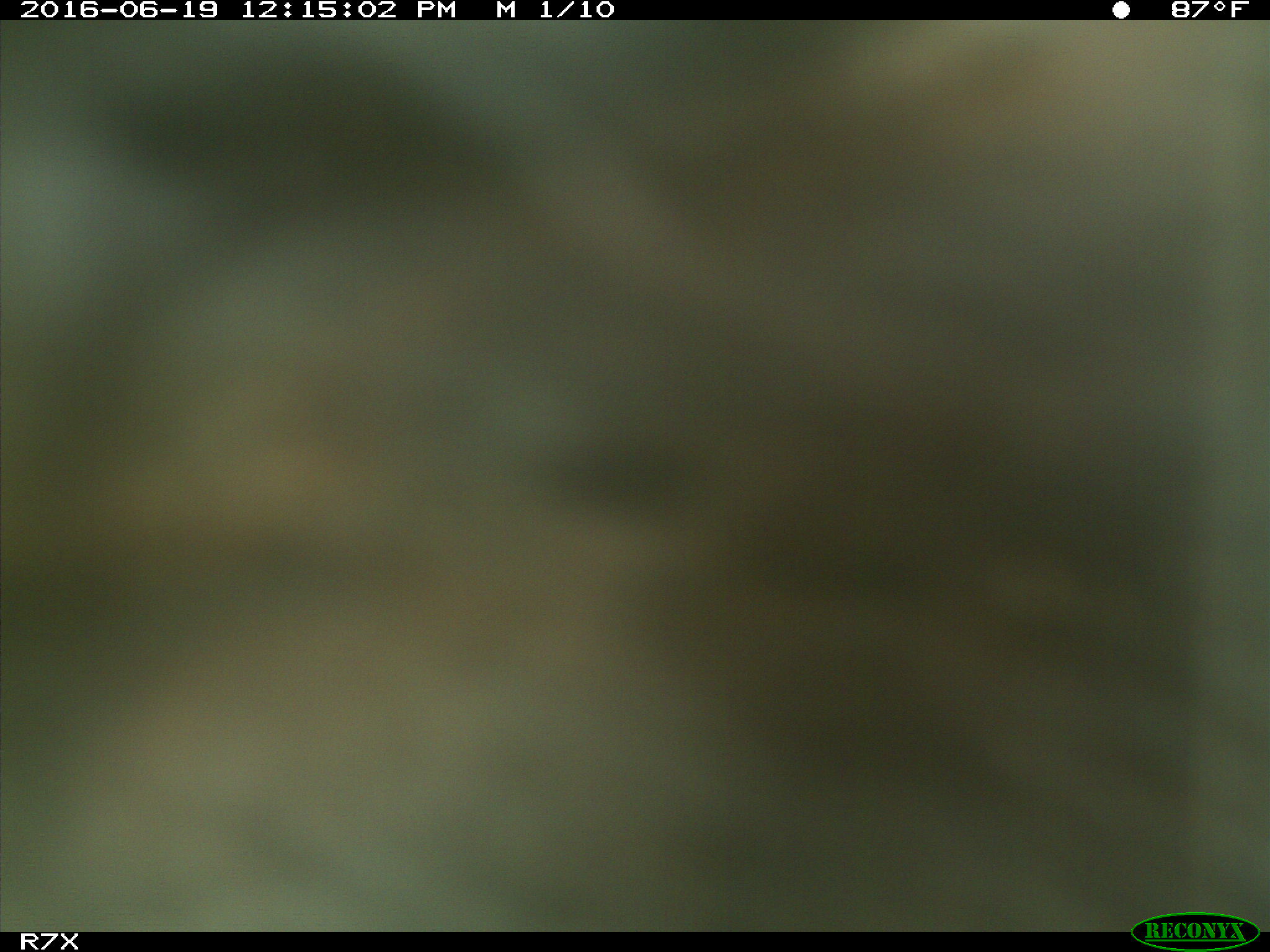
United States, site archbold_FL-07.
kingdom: Animalia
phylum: Chordata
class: Mammalia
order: Artiodactyla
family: Bovidae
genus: Bos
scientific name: Bos taurus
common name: domestic cow